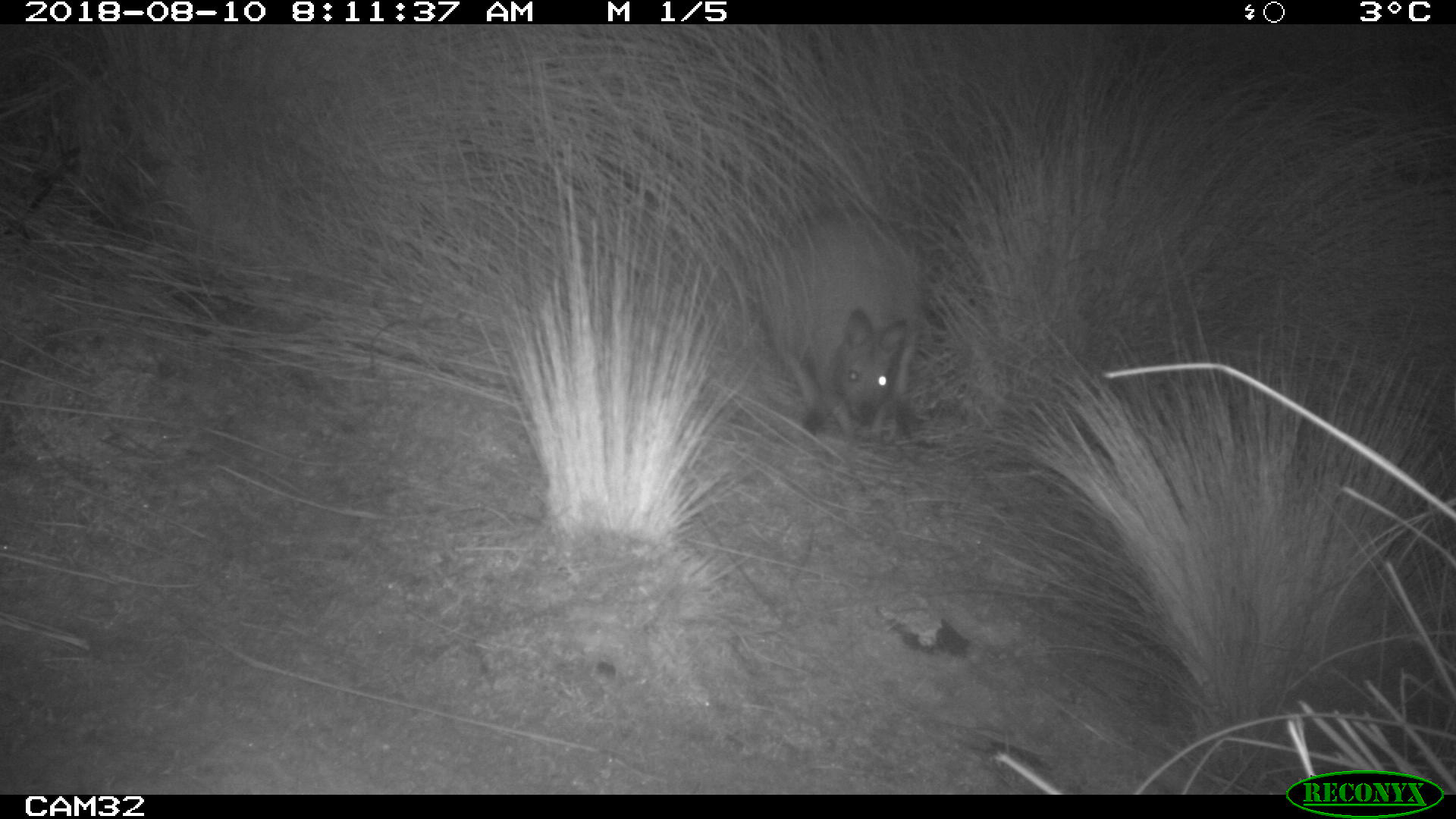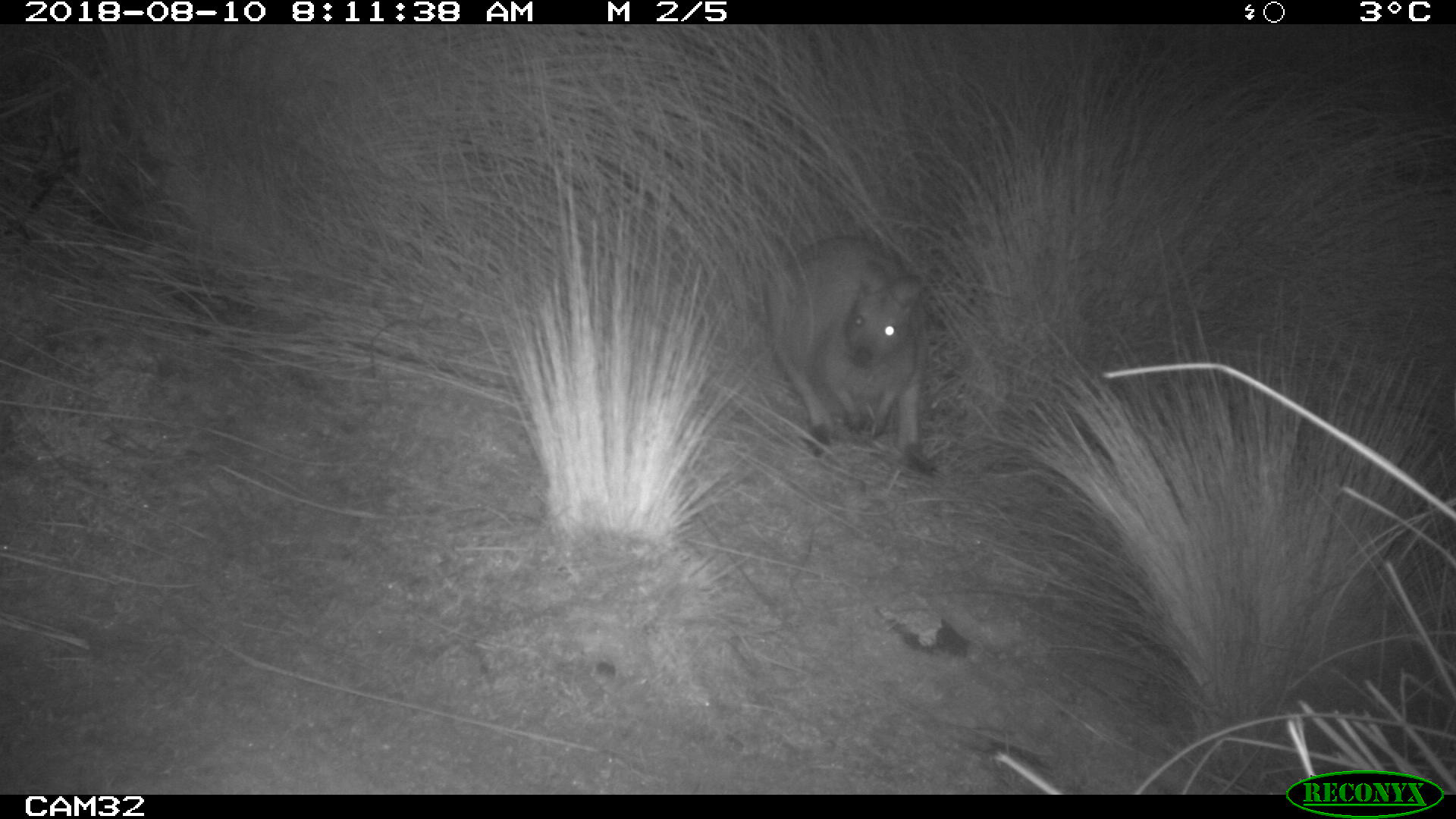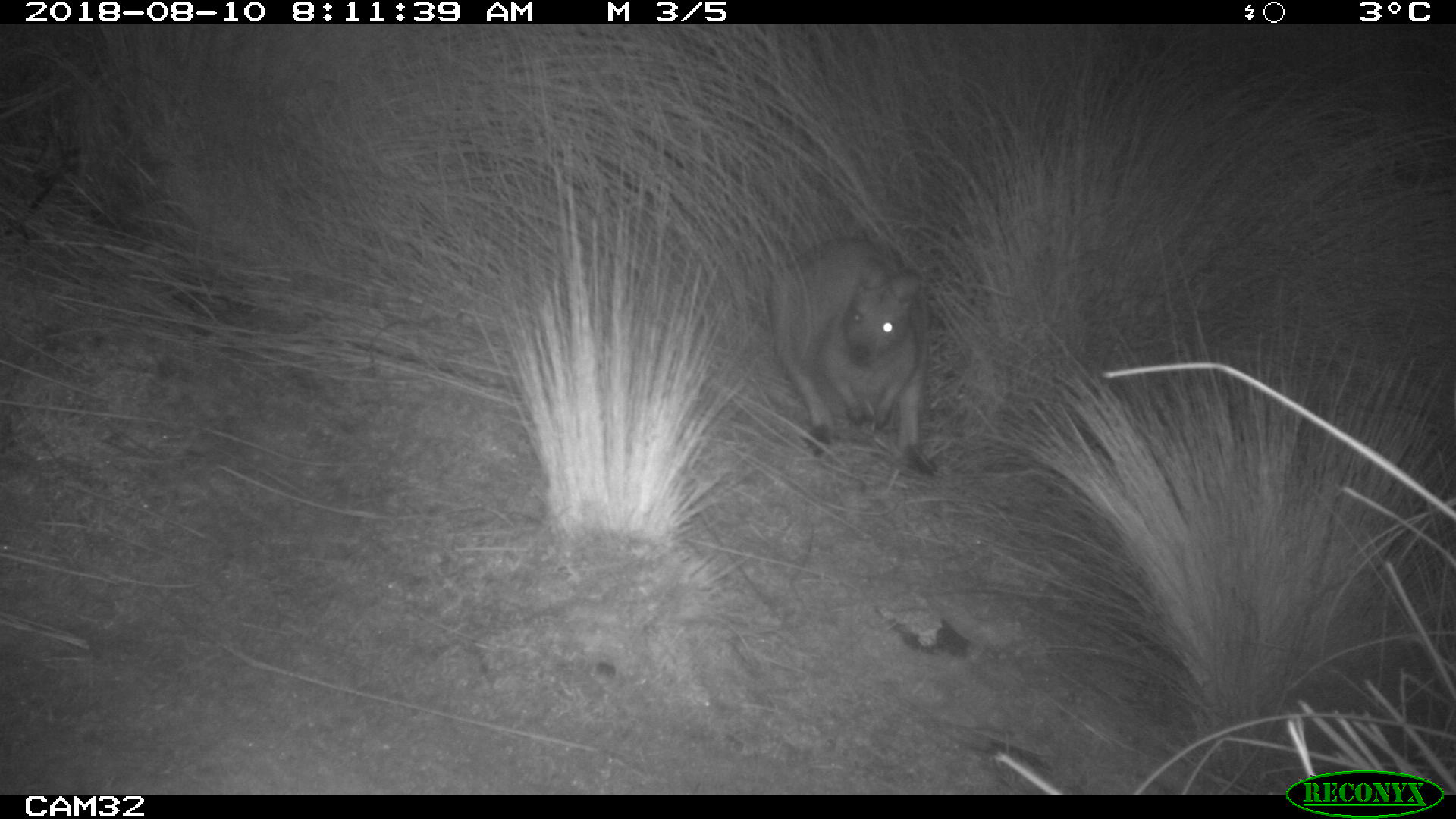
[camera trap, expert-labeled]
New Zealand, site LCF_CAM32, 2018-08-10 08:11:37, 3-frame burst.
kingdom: Animalia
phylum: Chordata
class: Mammalia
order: Diprotodontia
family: Macropodidae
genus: Notamacropus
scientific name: Notamacropus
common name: wallaby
Wallaby (Notamacropus).